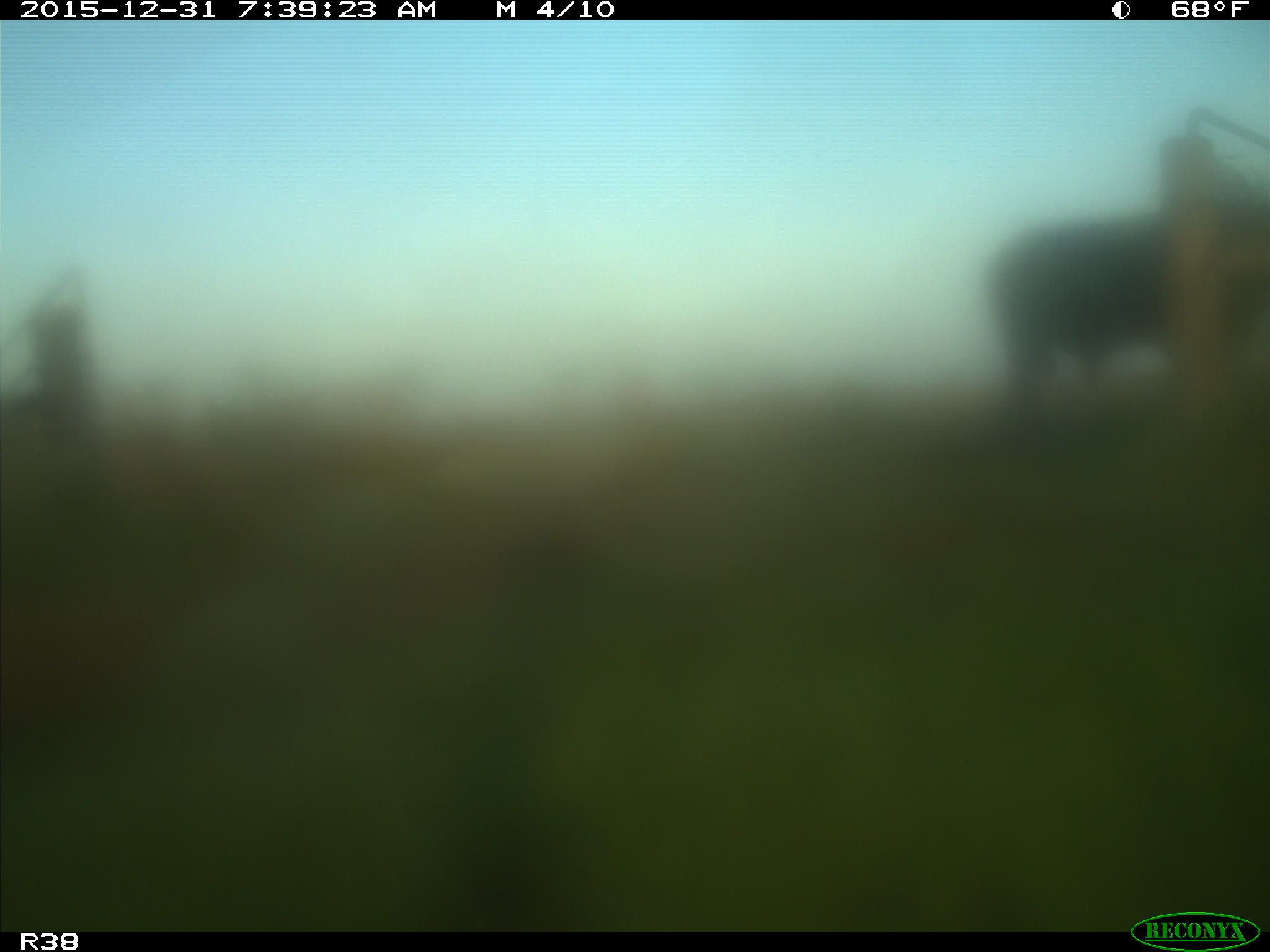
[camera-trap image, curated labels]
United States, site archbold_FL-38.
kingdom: Animalia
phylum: Chordata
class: Mammalia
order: Artiodactyla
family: Bovidae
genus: Bos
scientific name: Bos taurus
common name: domestic cow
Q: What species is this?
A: Bos taurus (domestic cow).